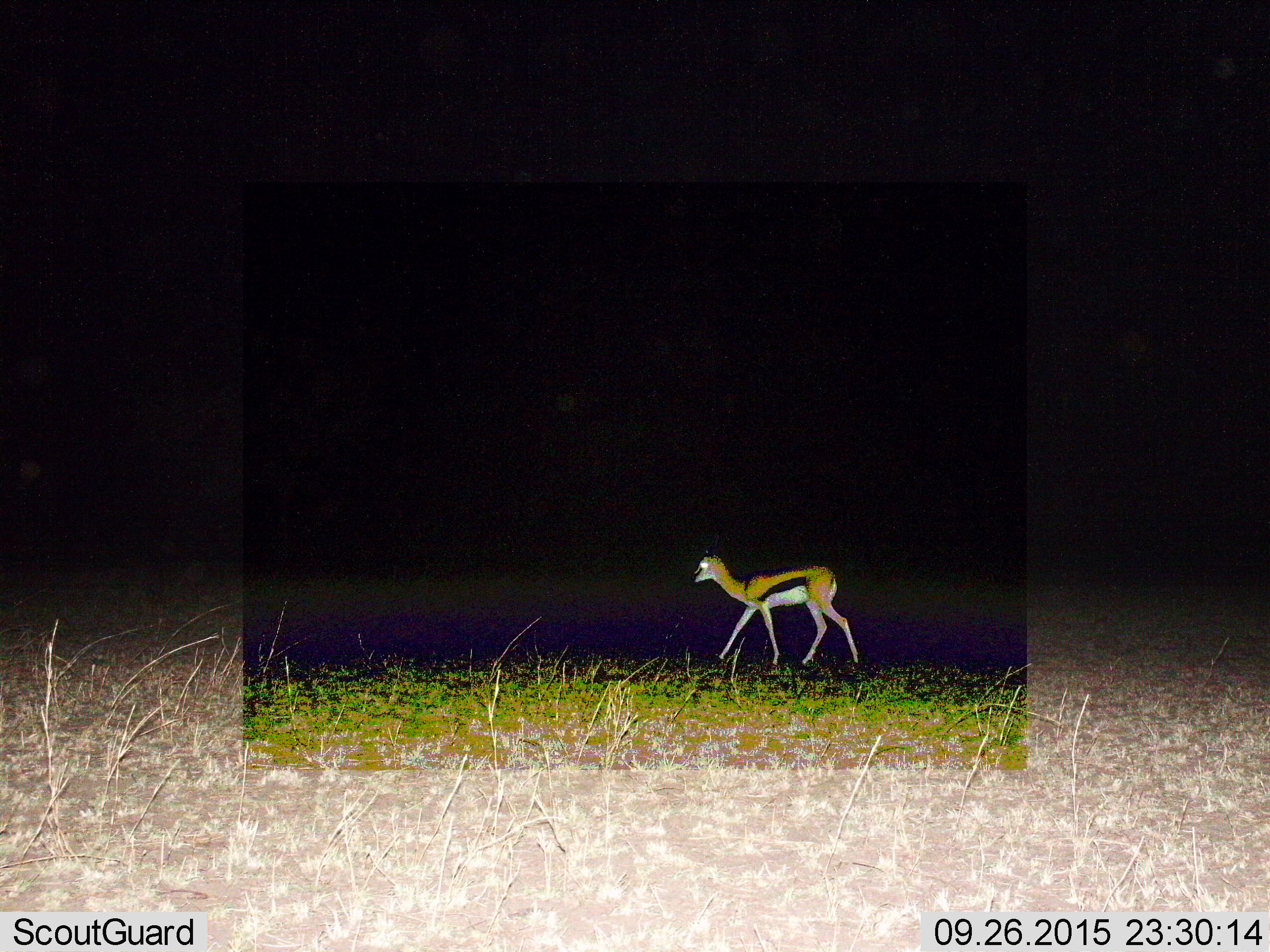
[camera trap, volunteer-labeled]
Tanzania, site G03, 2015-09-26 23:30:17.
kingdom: Animalia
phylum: Chordata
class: Mammalia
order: Artiodactyla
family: Bovidae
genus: Eudorcas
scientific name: Eudorcas thomsonii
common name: thomson's gazelle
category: gazellethomsons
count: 1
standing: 11%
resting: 0%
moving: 89%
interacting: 0%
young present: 6%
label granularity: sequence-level